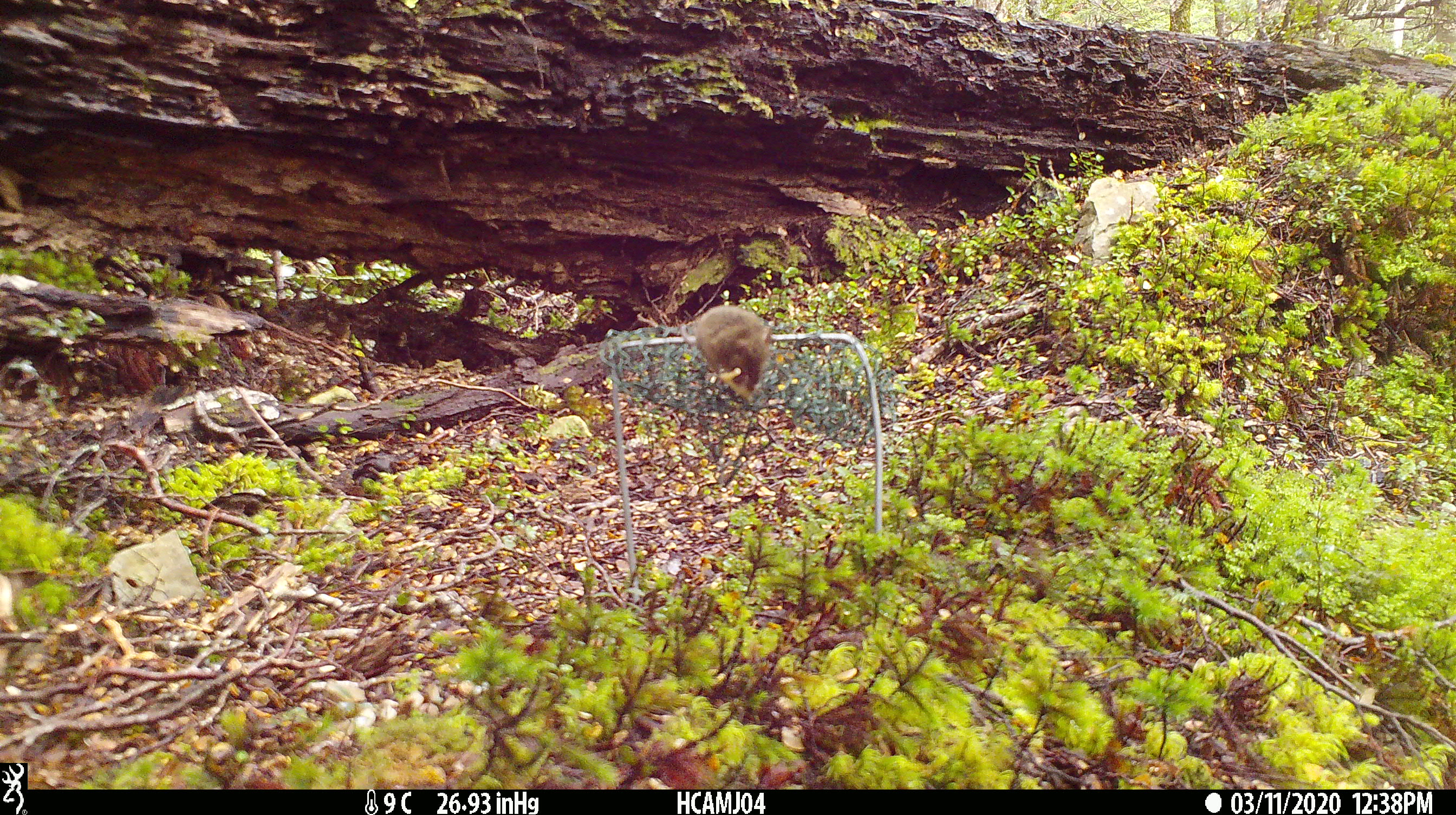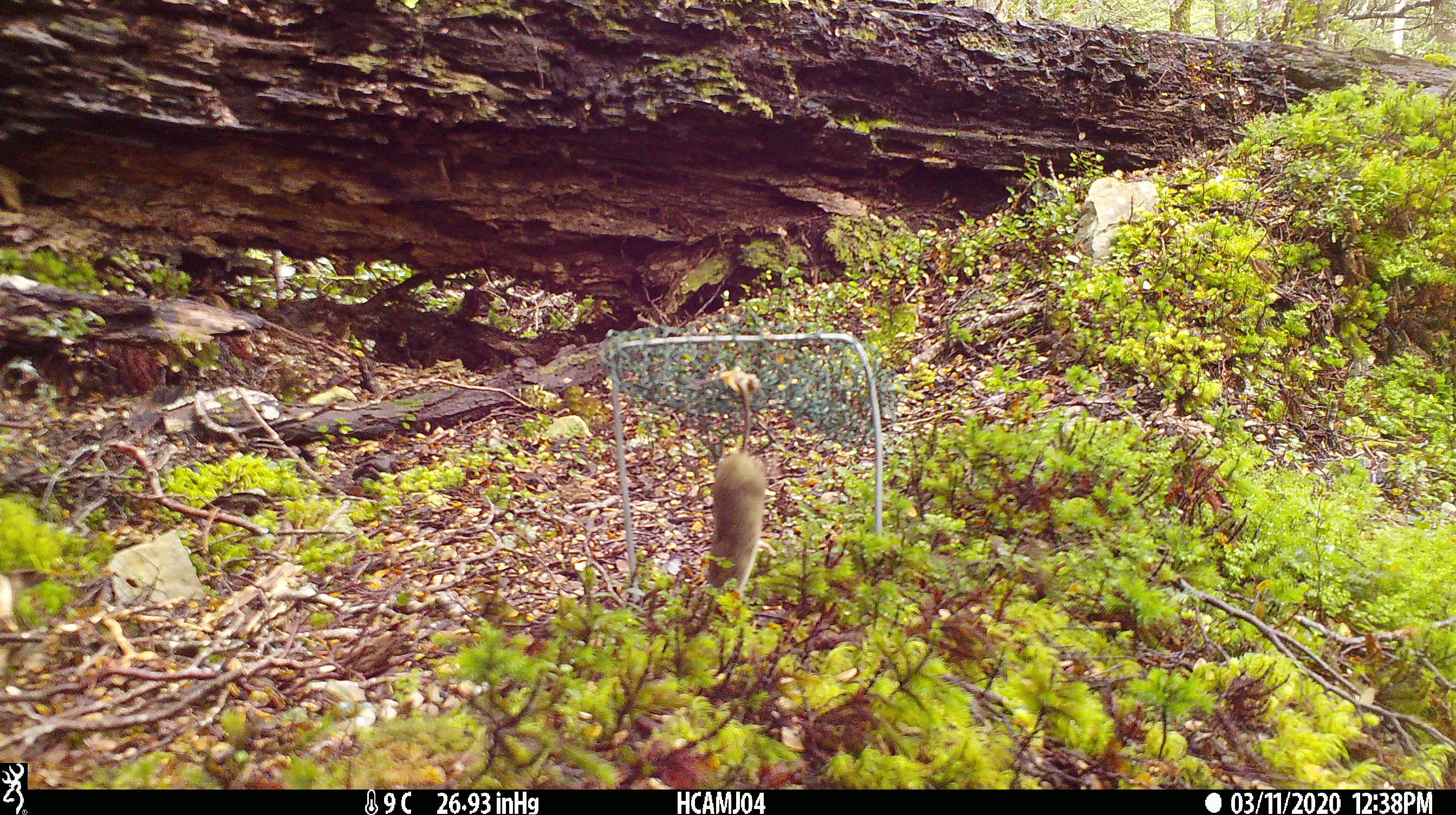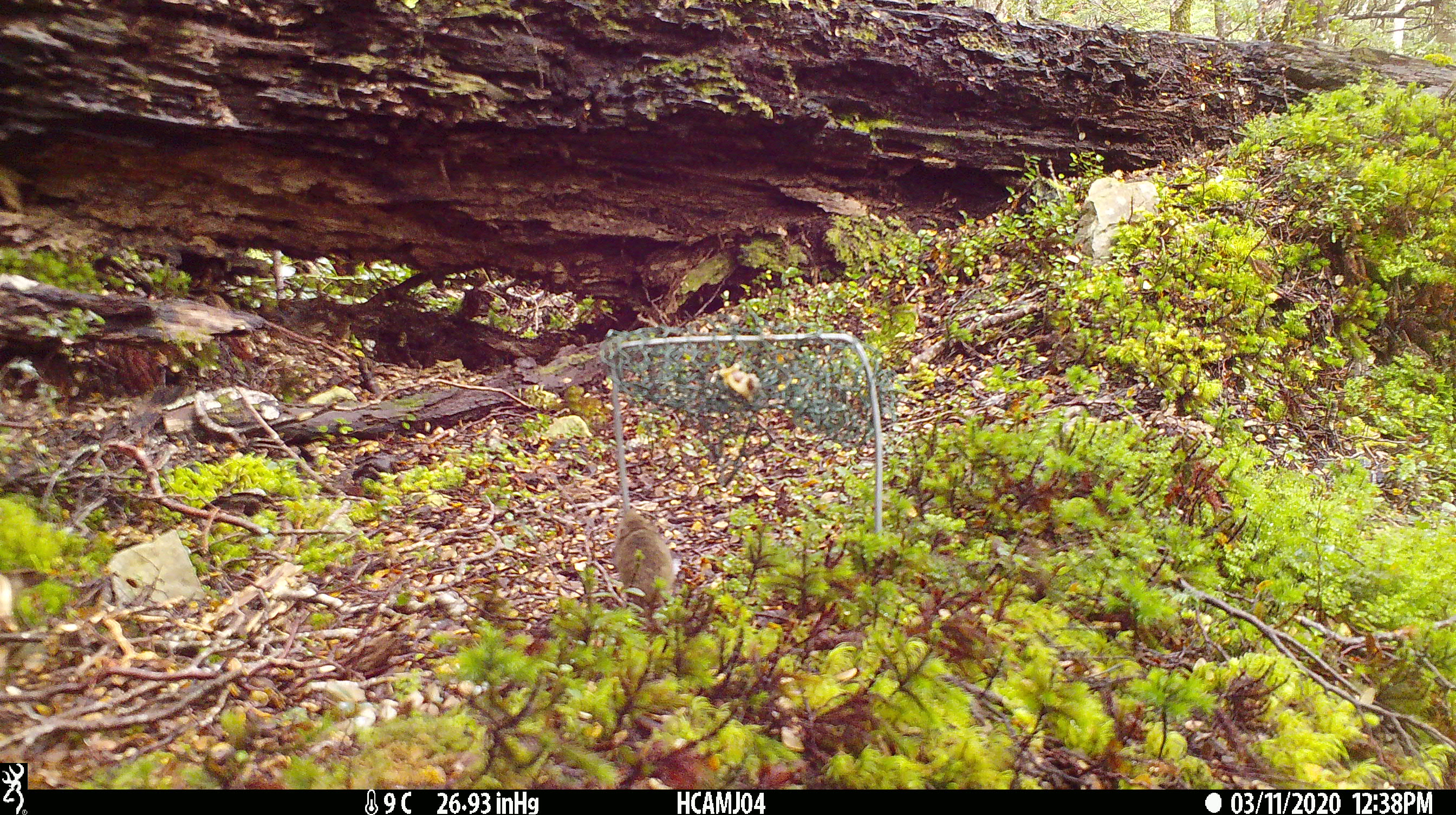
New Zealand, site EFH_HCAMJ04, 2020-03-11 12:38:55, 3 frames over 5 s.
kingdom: Animalia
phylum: Chordata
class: Mammalia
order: Rodentia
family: Muridae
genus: Mus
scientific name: Mus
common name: mouse